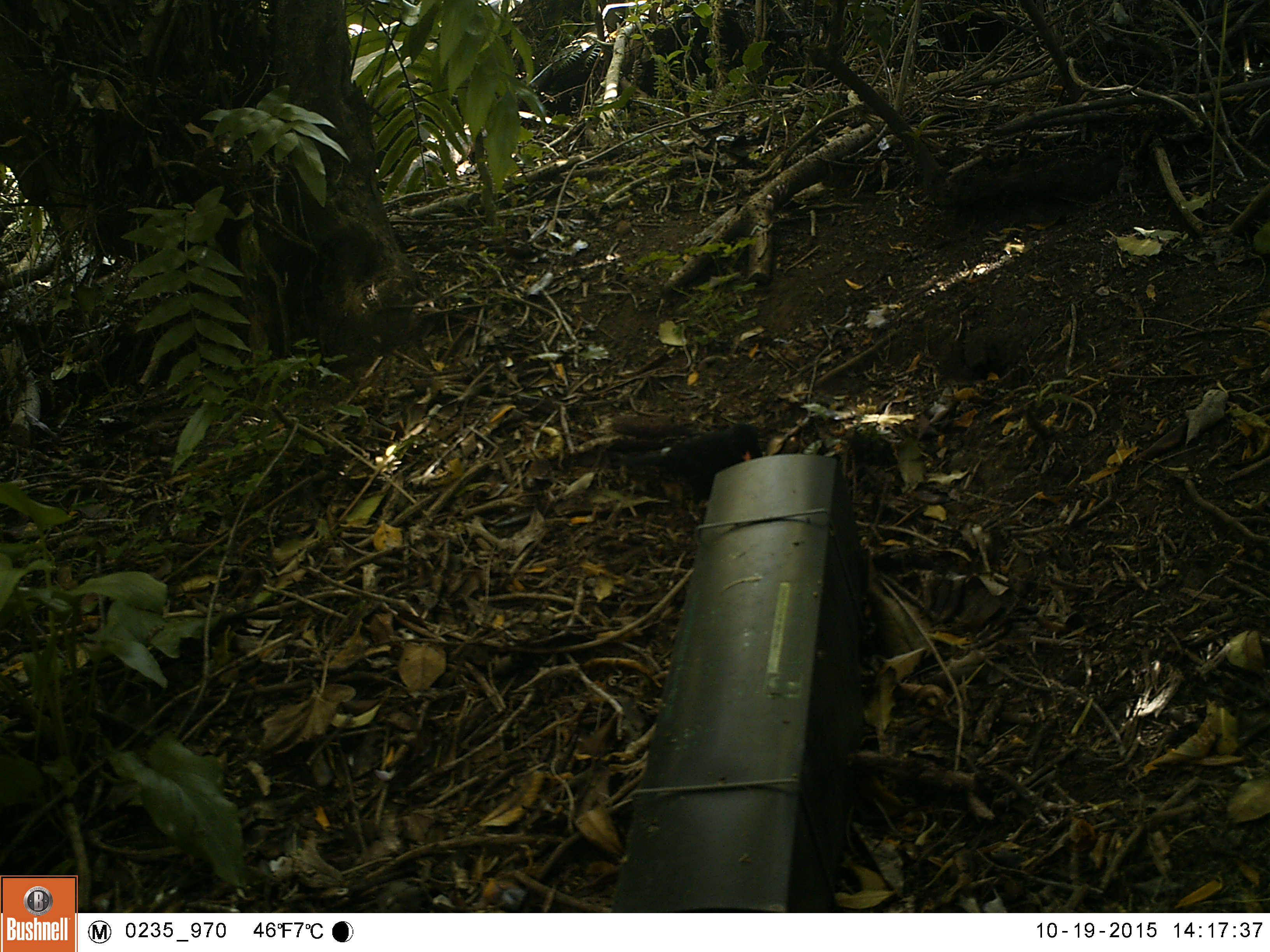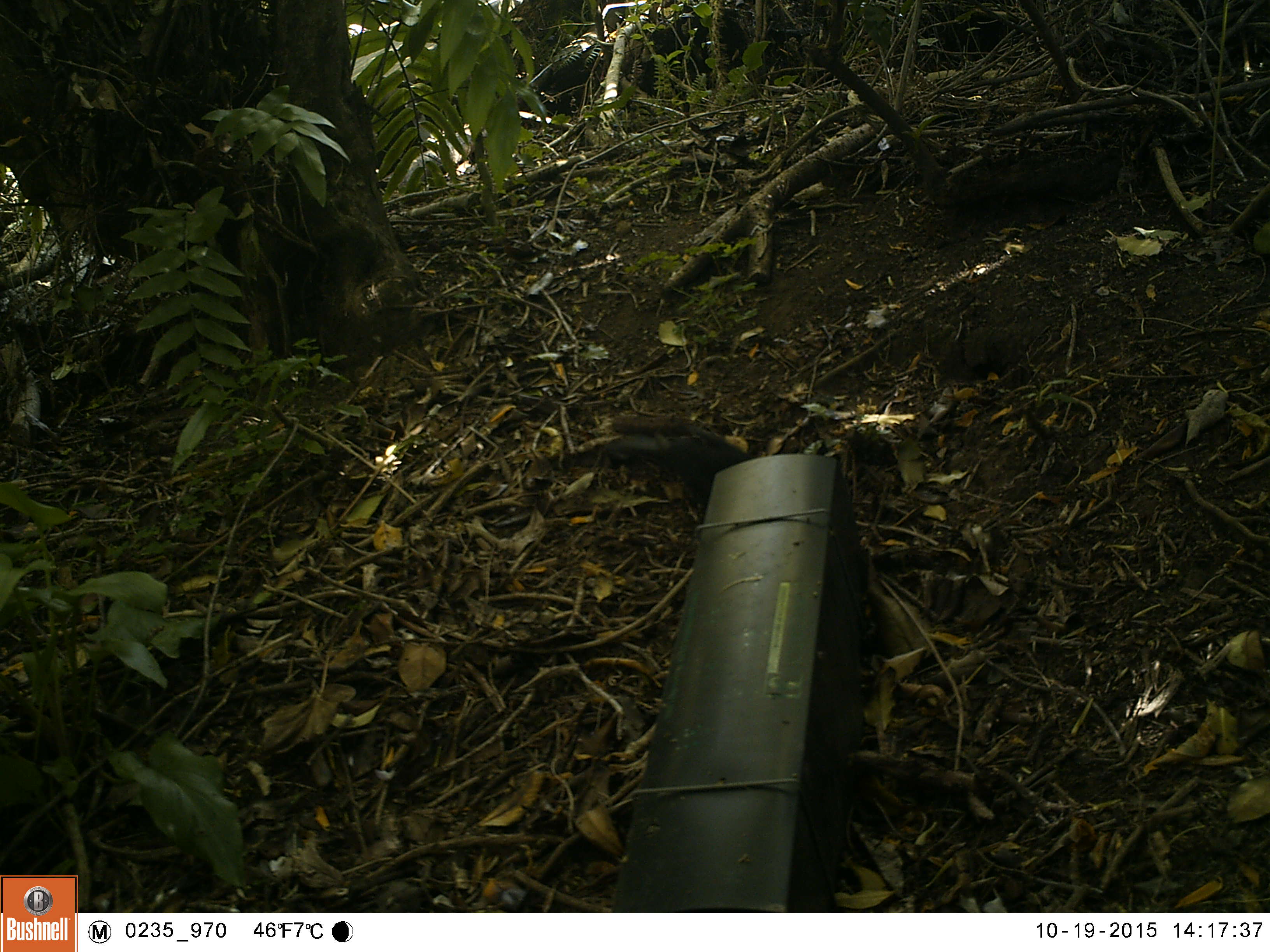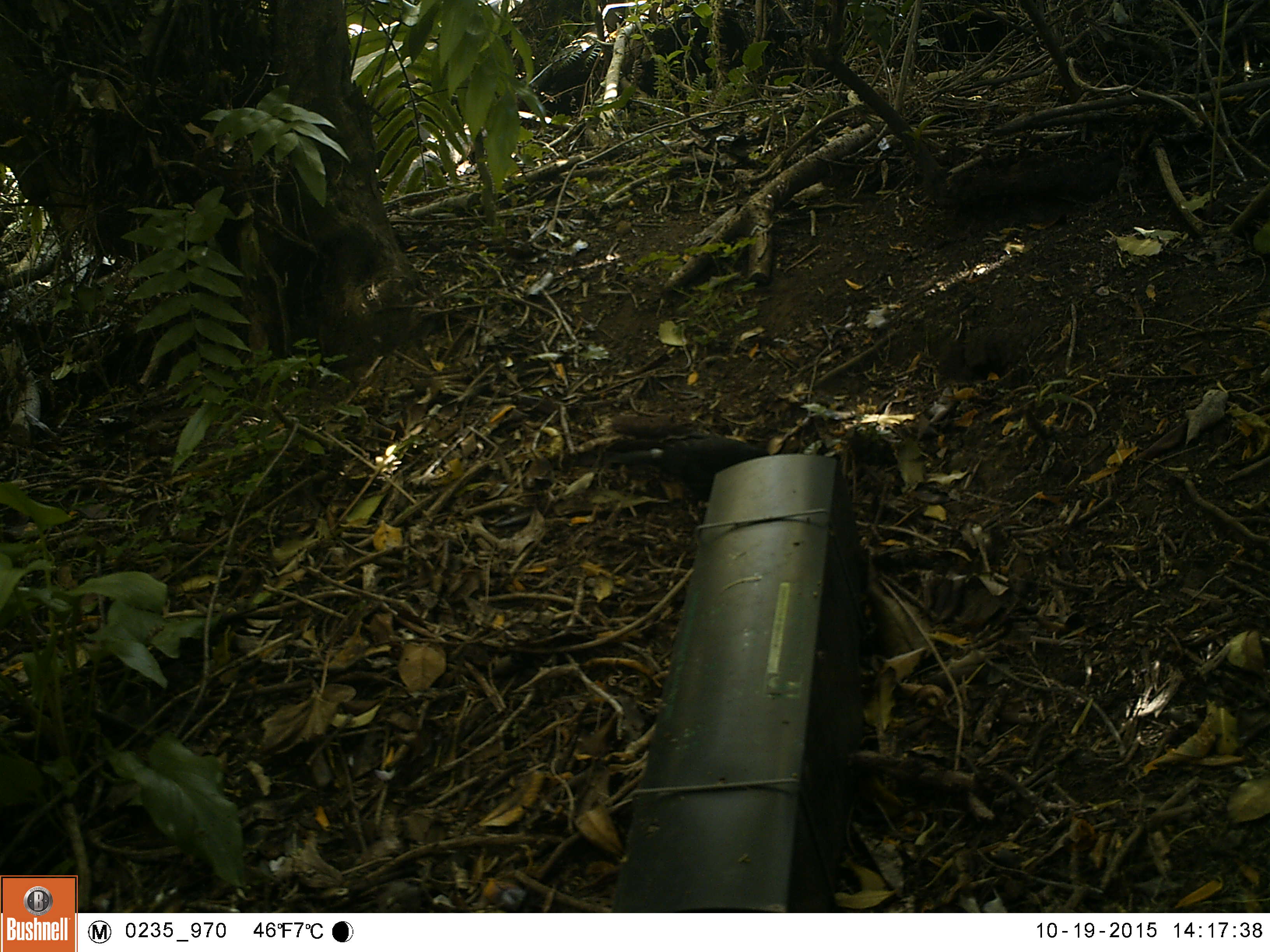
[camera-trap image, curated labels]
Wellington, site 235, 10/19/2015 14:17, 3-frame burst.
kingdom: Animalia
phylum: Chordata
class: Aves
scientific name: Aves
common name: bird